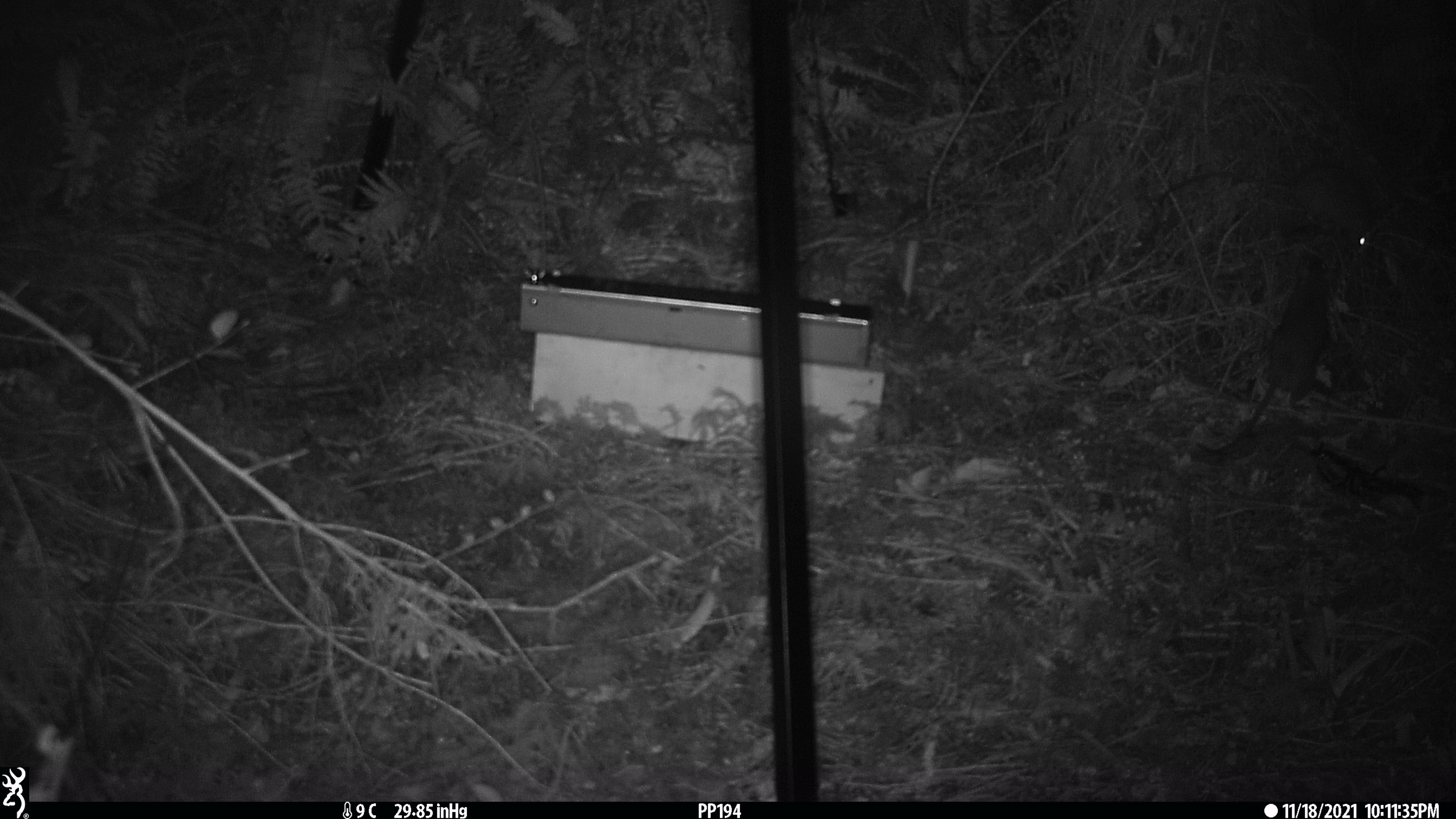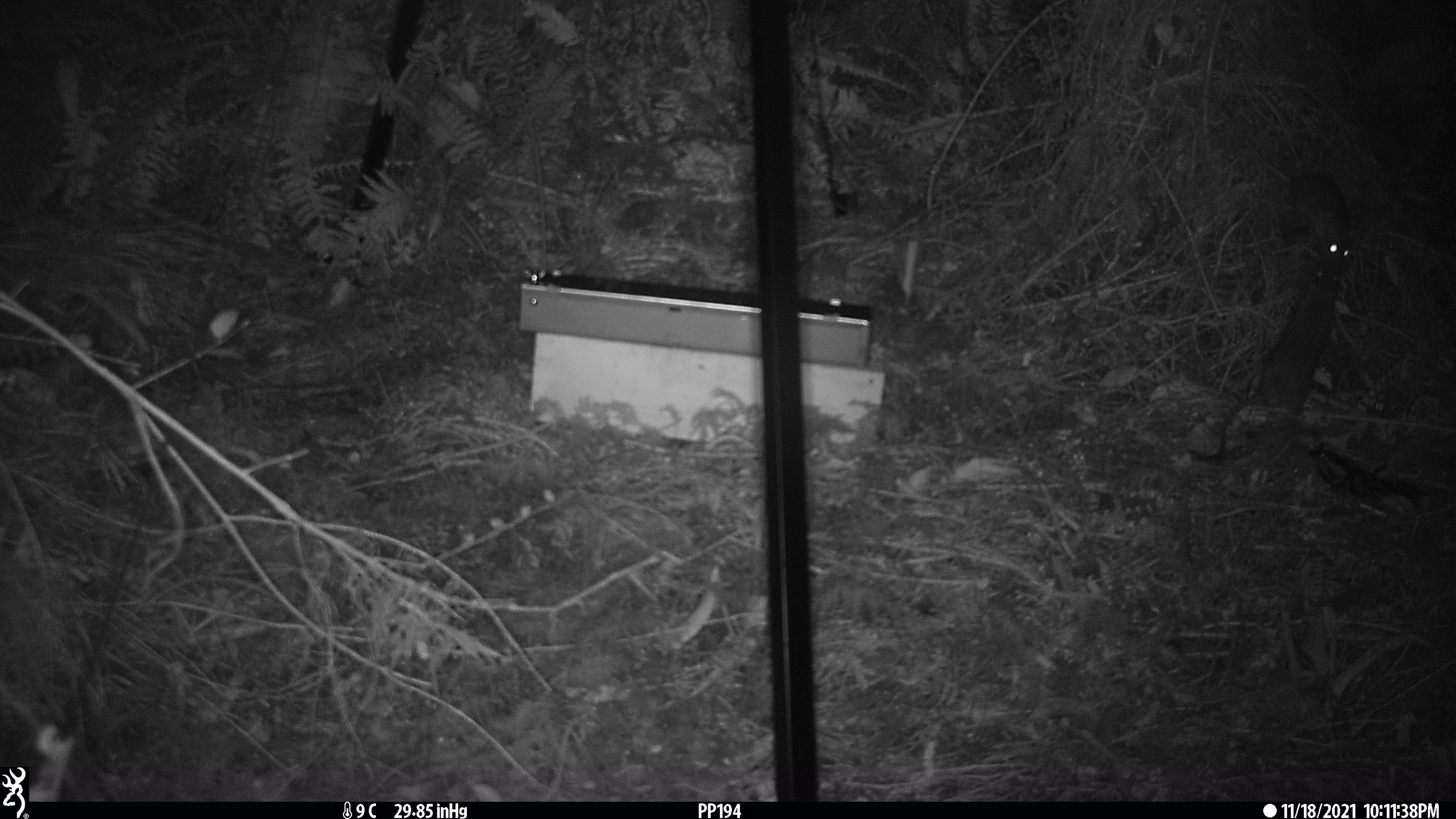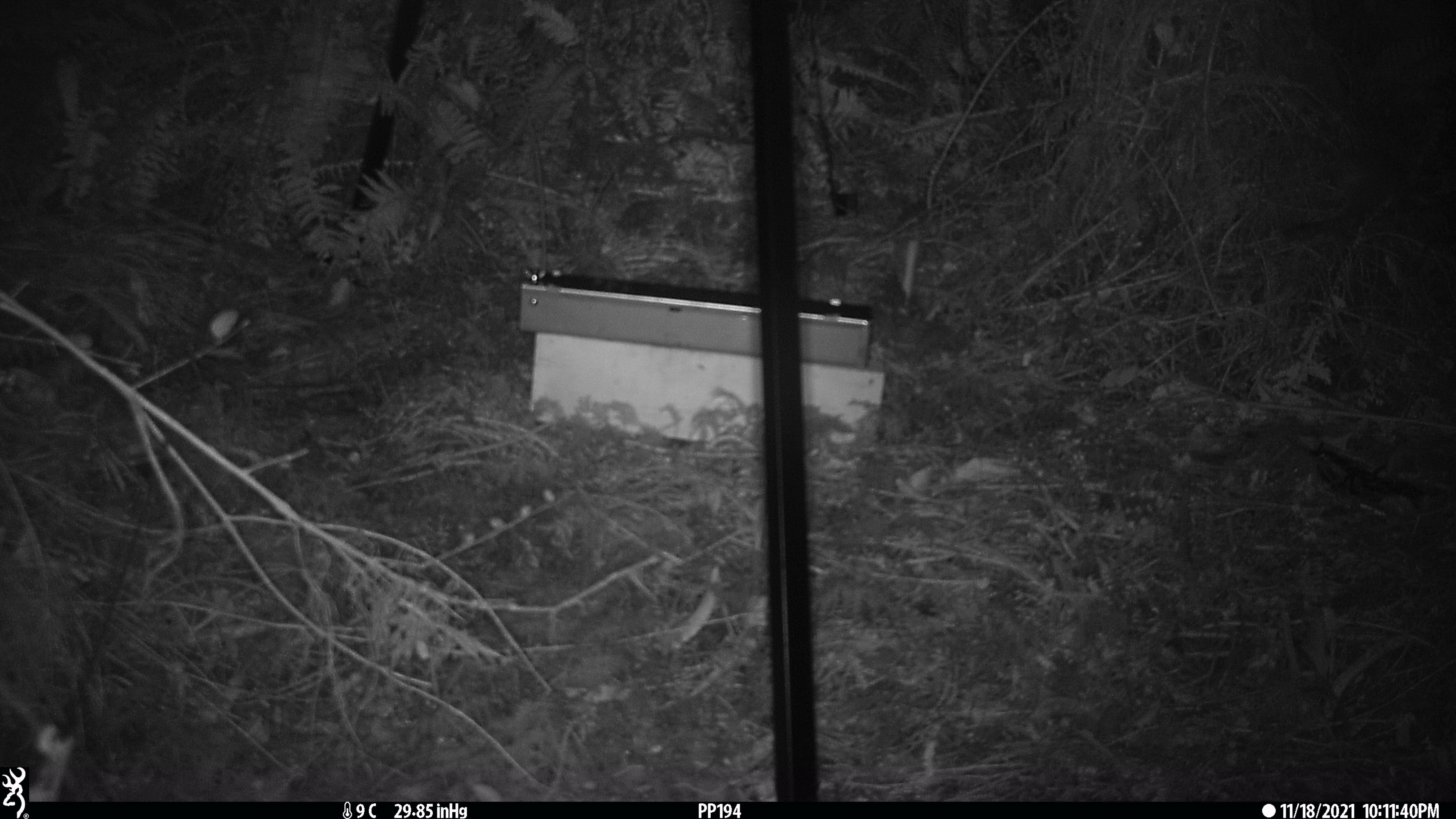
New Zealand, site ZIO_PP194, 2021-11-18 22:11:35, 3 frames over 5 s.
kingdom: Animalia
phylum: Chordata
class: Mammalia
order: Rodentia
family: Muridae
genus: Rattus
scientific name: Rattus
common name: rat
Rat (Rattus).